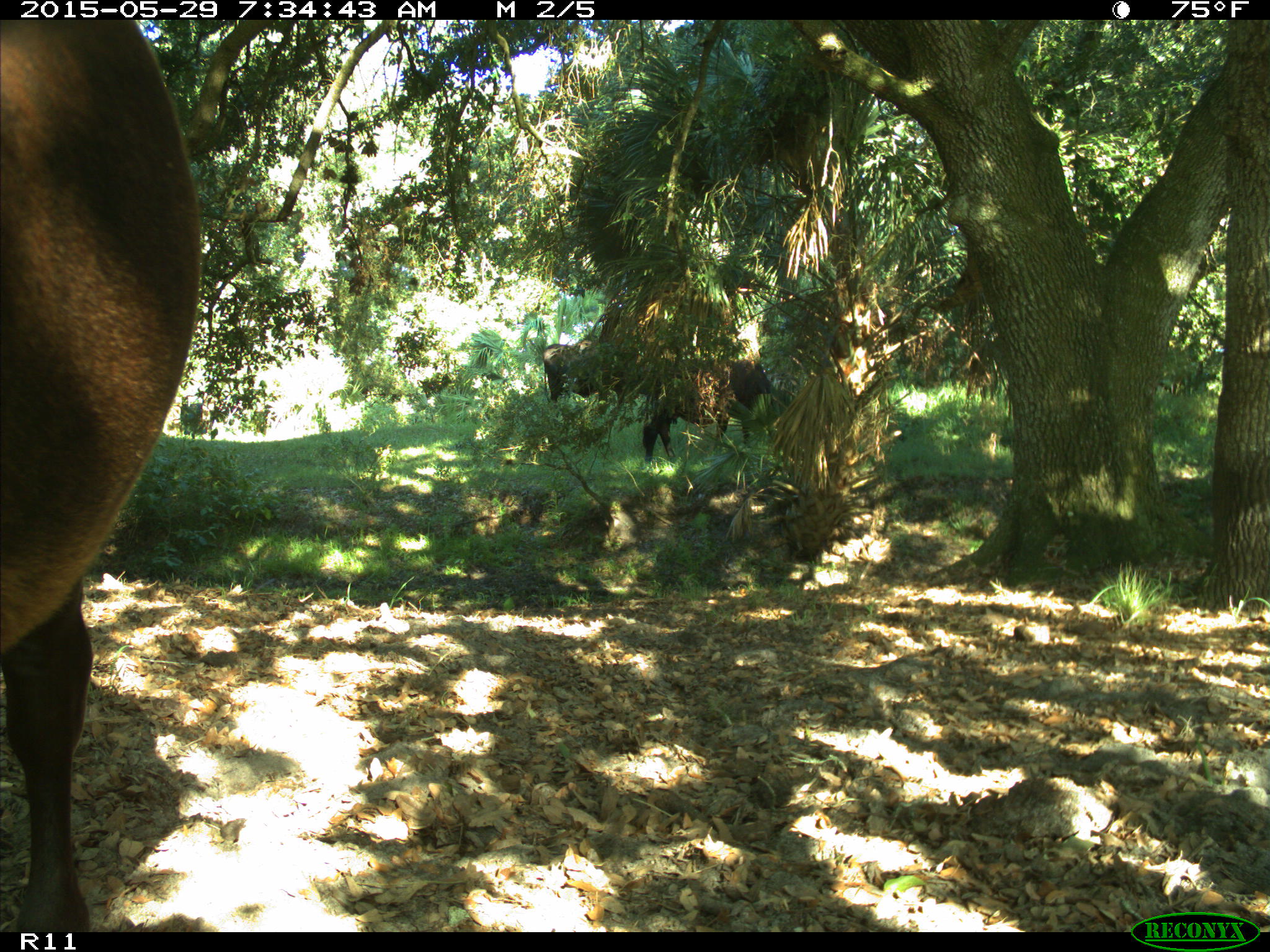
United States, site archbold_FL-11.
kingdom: Animalia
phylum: Chordata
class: Mammalia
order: Artiodactyla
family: Bovidae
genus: Bos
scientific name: Bos taurus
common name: domestic cow